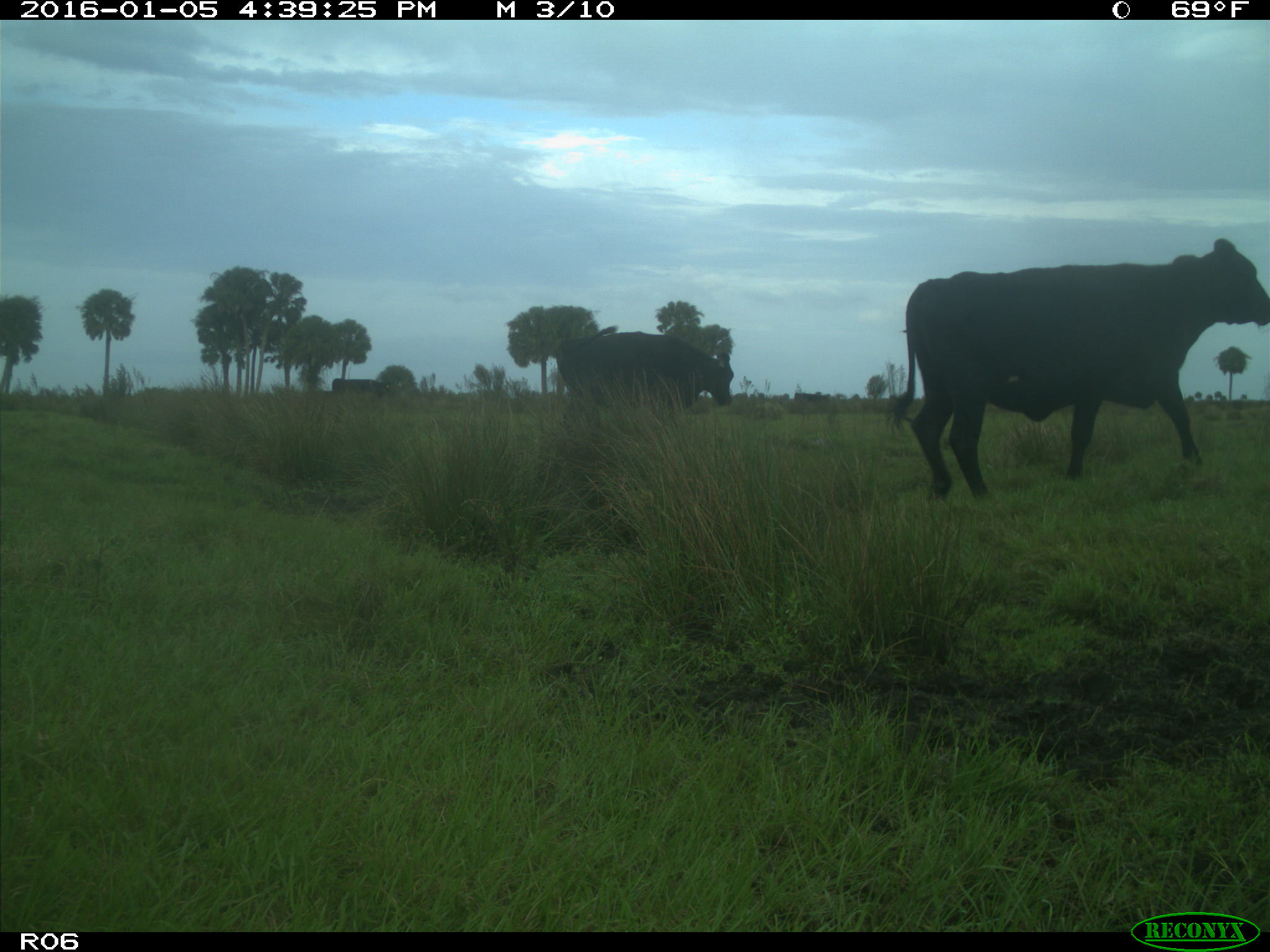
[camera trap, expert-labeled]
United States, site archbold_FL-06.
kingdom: Animalia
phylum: Chordata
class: Mammalia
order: Artiodactyla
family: Bovidae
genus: Bos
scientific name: Bos taurus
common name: domestic cow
Bos taurus (domestic cow).